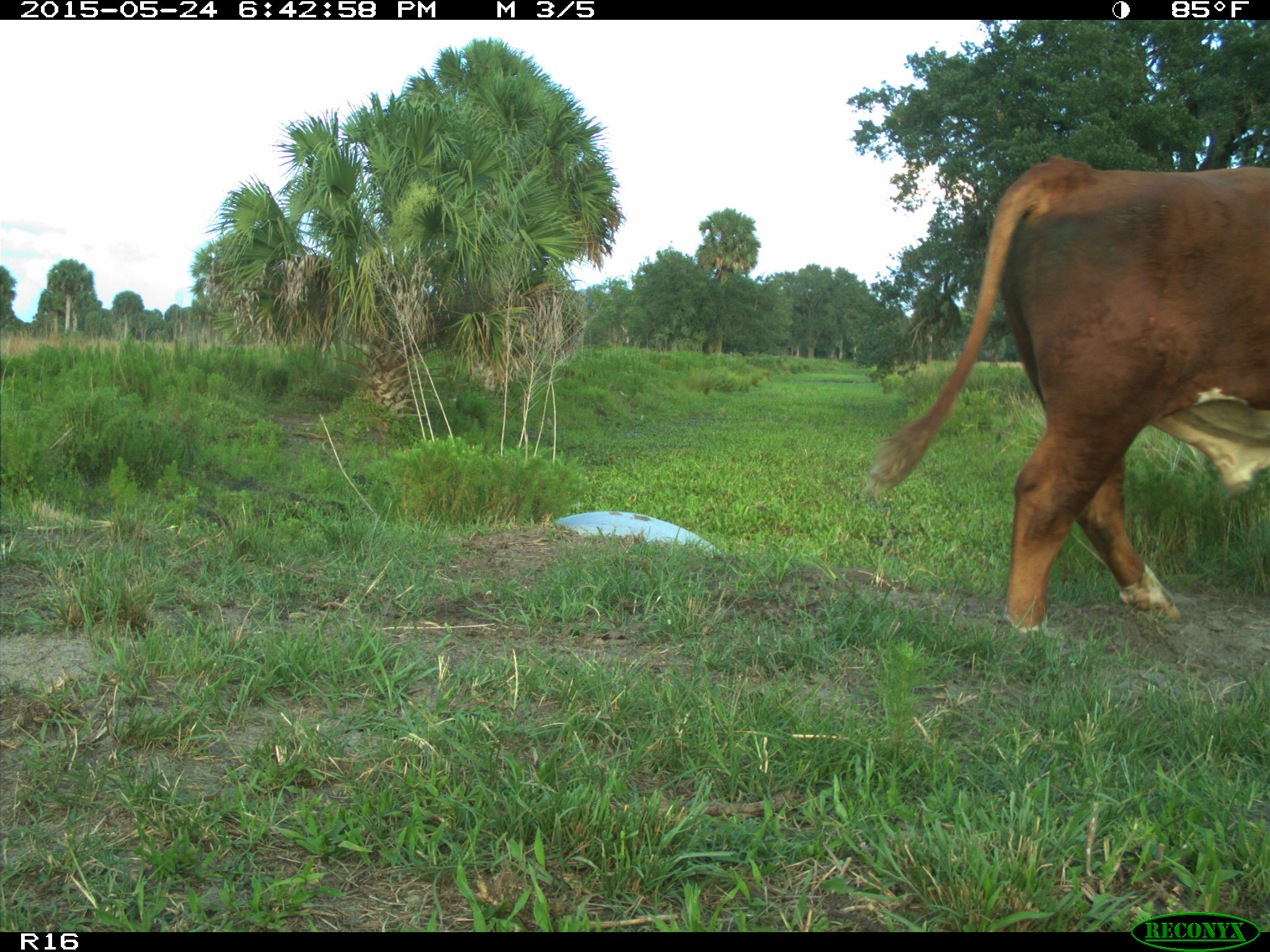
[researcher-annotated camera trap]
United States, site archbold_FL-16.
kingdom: Animalia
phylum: Chordata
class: Mammalia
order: Artiodactyla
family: Bovidae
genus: Bos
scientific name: Bos taurus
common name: domestic cow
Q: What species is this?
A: Bos taurus (domestic cow).